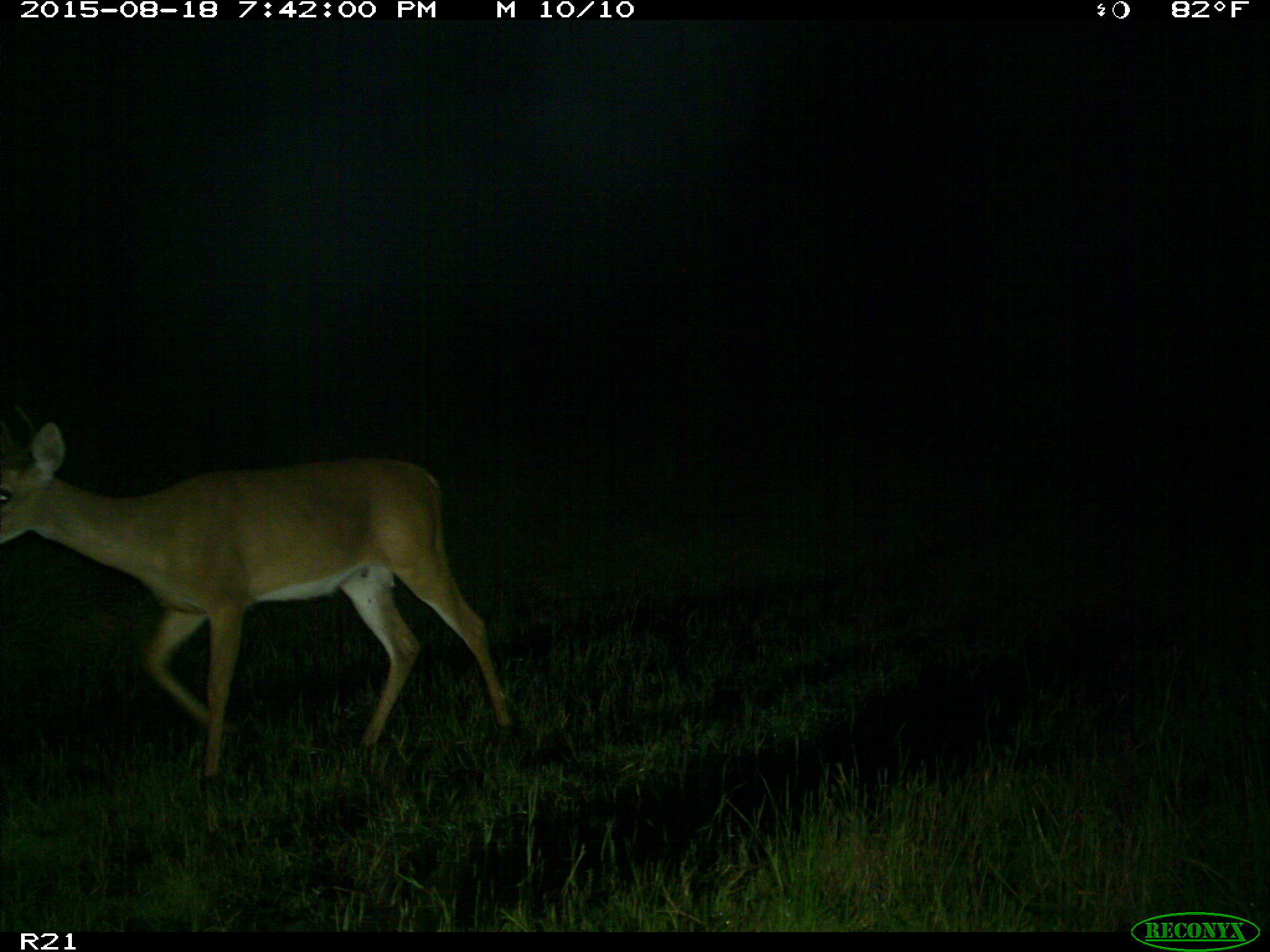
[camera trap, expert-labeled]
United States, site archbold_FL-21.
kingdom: Animalia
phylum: Chordata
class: Mammalia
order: Artiodactyla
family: Cervidae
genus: Odocoileus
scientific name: Odocoileus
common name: deer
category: unidentified deer